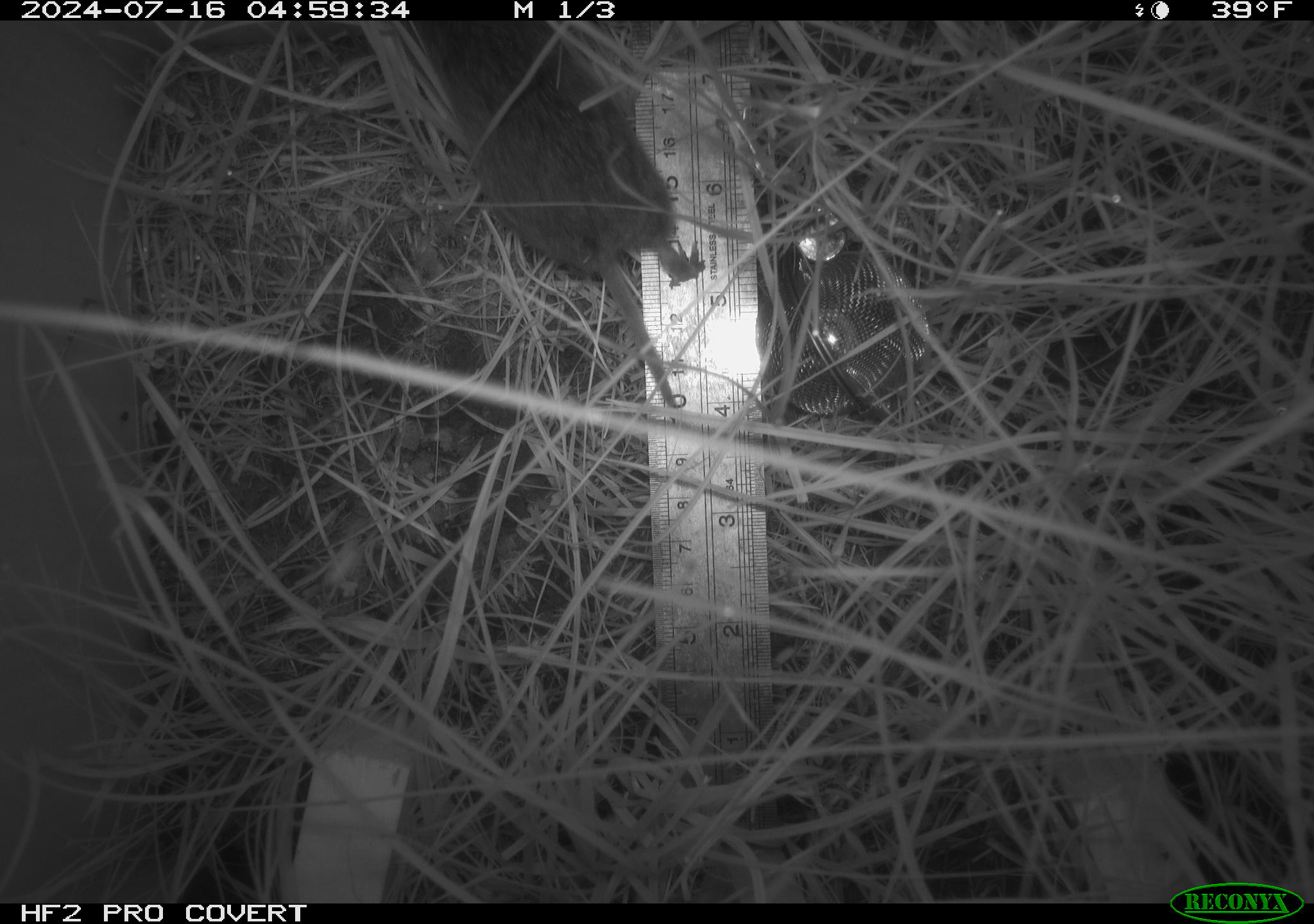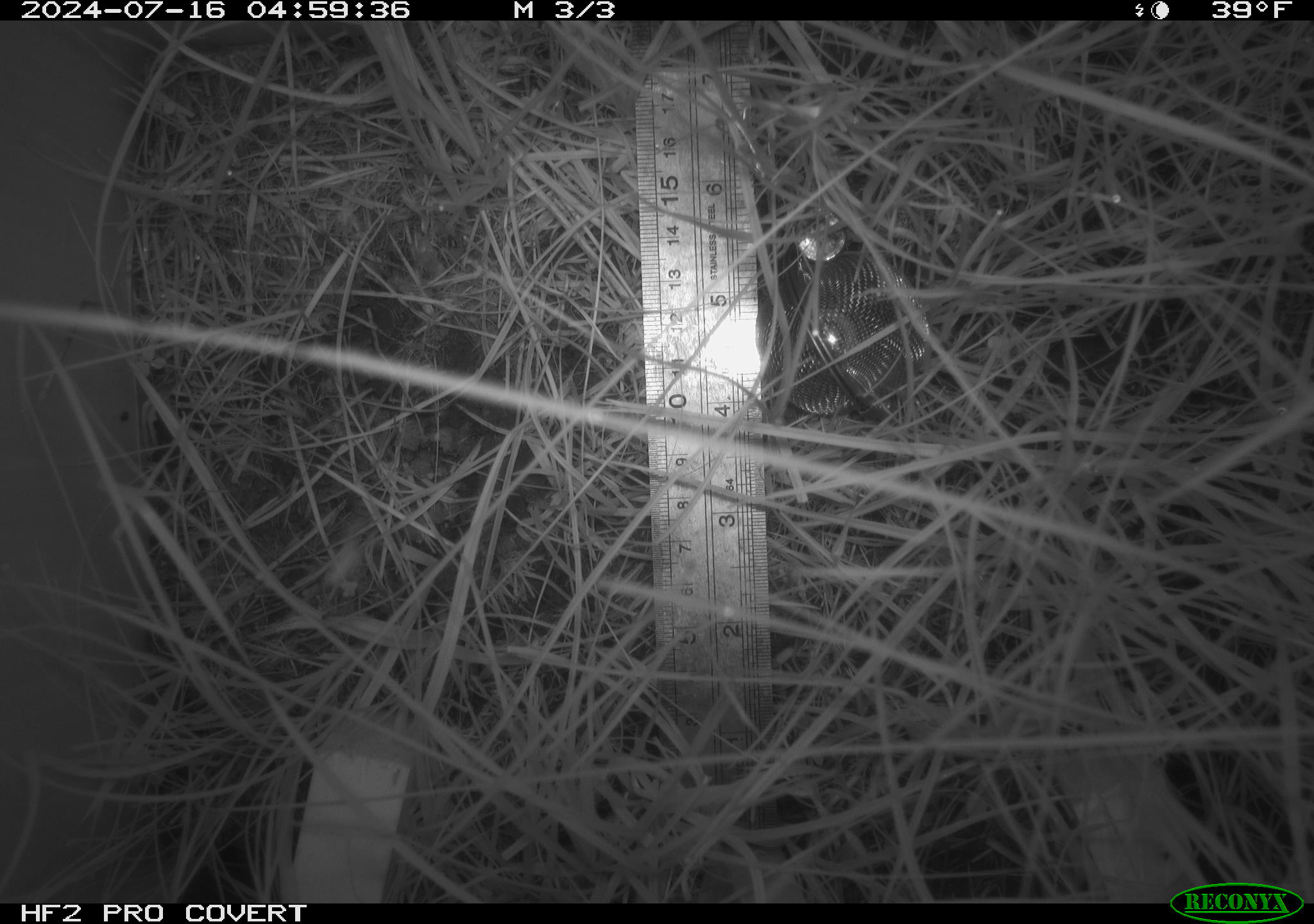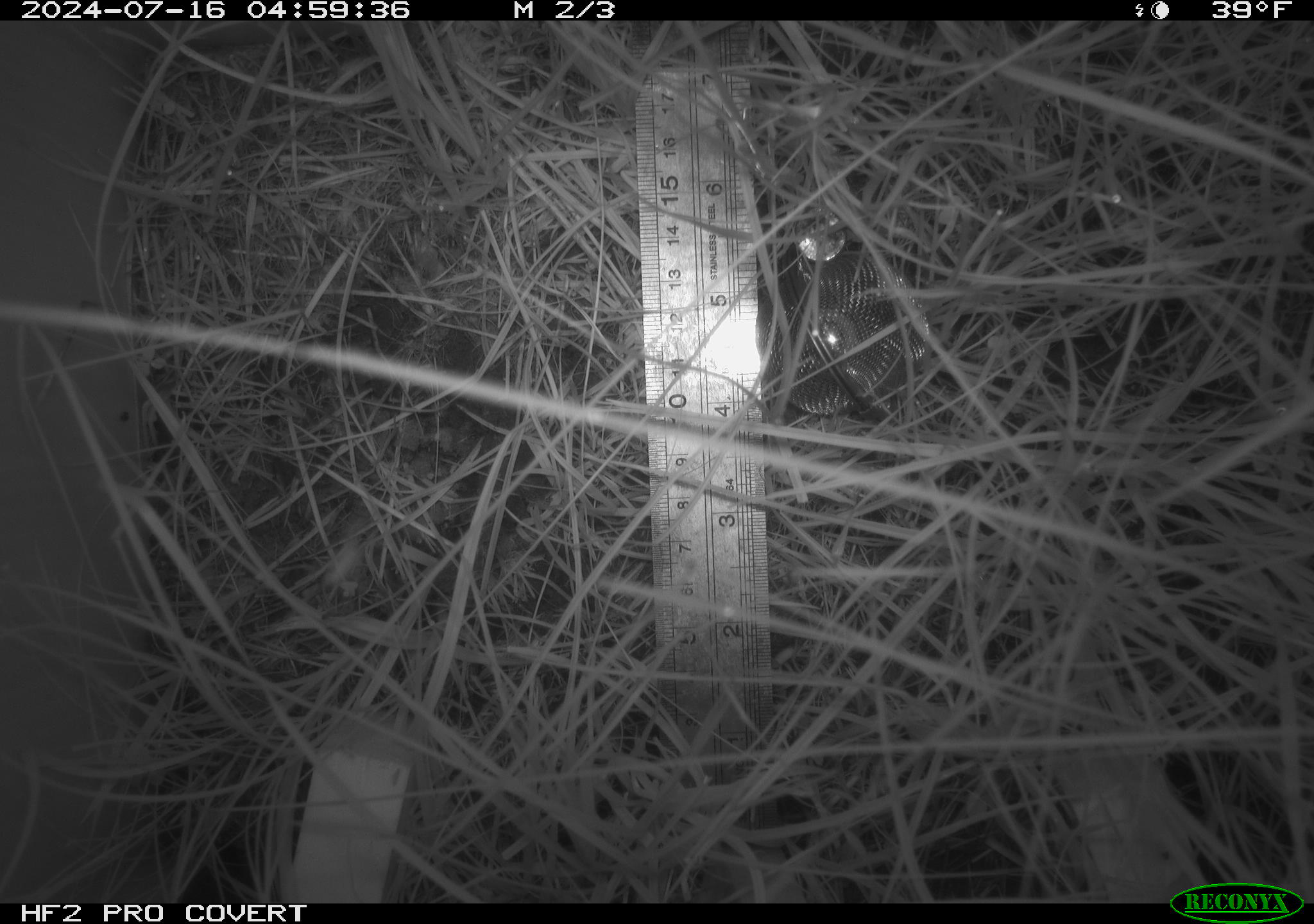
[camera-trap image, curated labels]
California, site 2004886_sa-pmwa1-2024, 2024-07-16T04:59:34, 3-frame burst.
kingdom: Animalia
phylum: Chordata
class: Mammalia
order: Rodentia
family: Cricetidae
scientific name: Arvicolinae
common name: voles, lemmings, and muskrats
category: arvicolinae subfamily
Arvicolinae subfamily (voles, lemmings, and muskrats) (Arvicolinae).